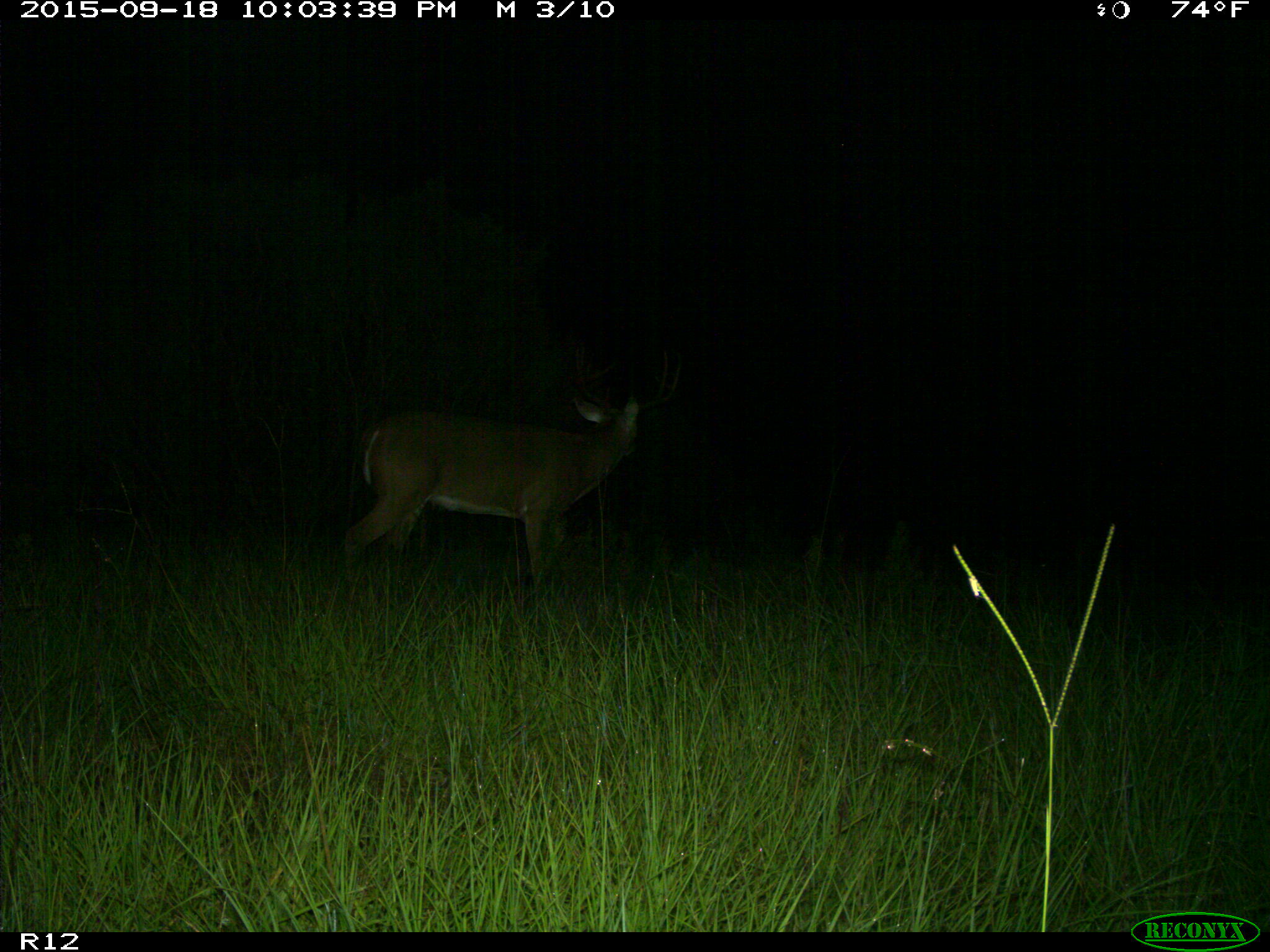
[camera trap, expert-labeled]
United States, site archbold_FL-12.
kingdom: Animalia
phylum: Chordata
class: Mammalia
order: Artiodactyla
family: Cervidae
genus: Odocoileus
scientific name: Odocoileus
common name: deer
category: unidentified deer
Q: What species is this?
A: Unidentified deer (deer) (Odocoileus).